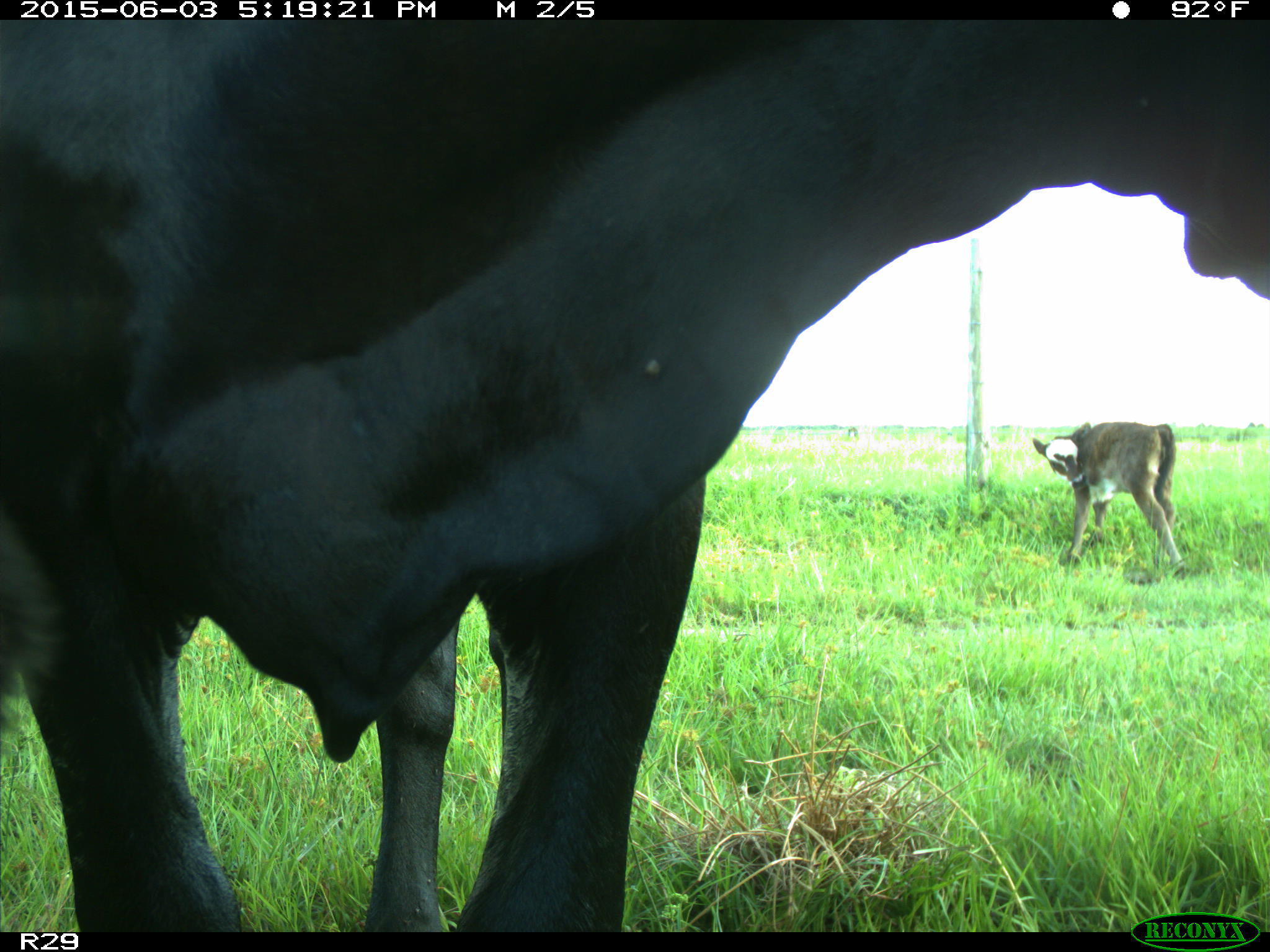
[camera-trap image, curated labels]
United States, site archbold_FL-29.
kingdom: Animalia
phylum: Chordata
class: Mammalia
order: Artiodactyla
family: Bovidae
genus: Bos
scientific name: Bos taurus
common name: domestic cow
Bos taurus (domestic cow).